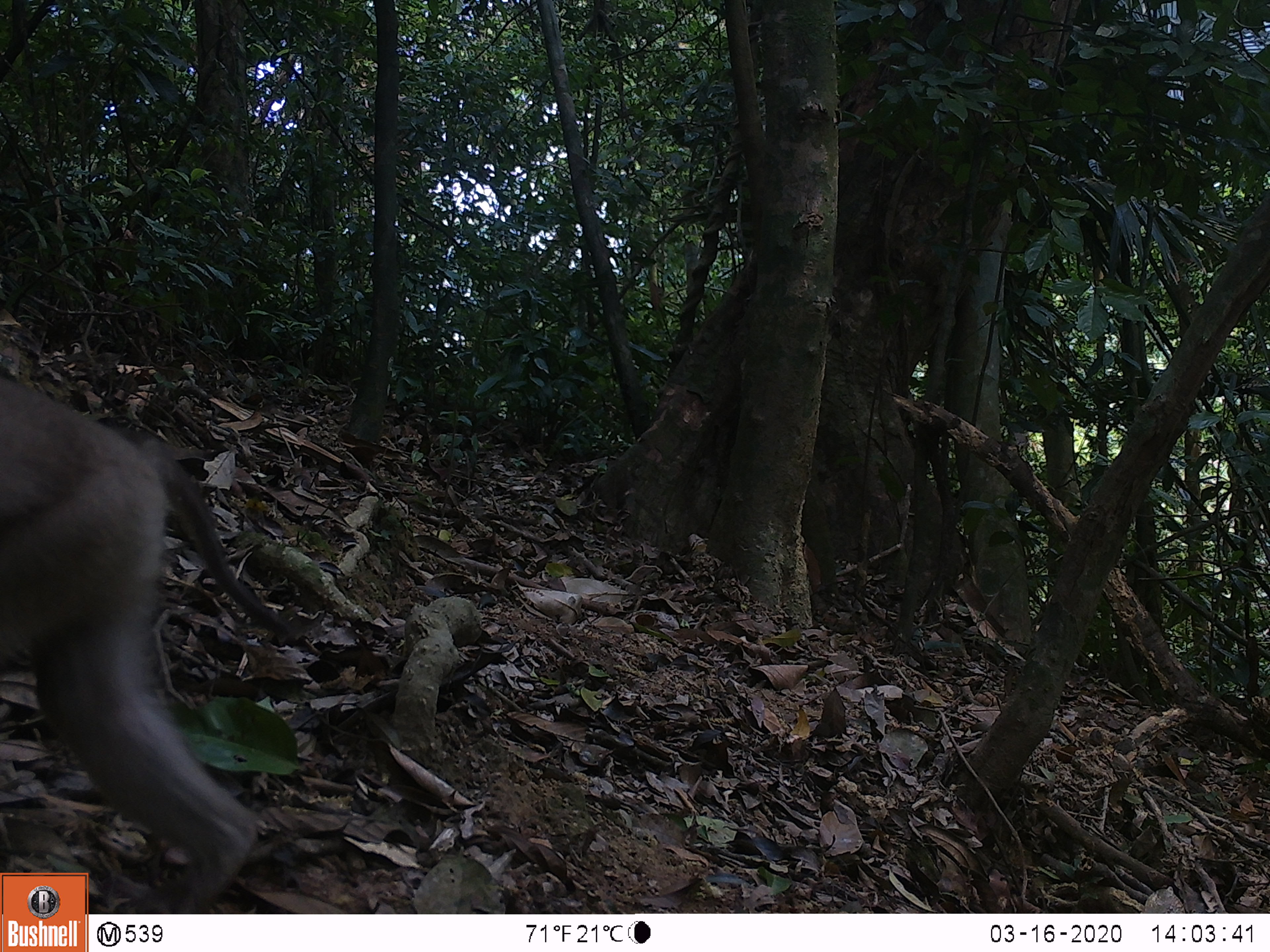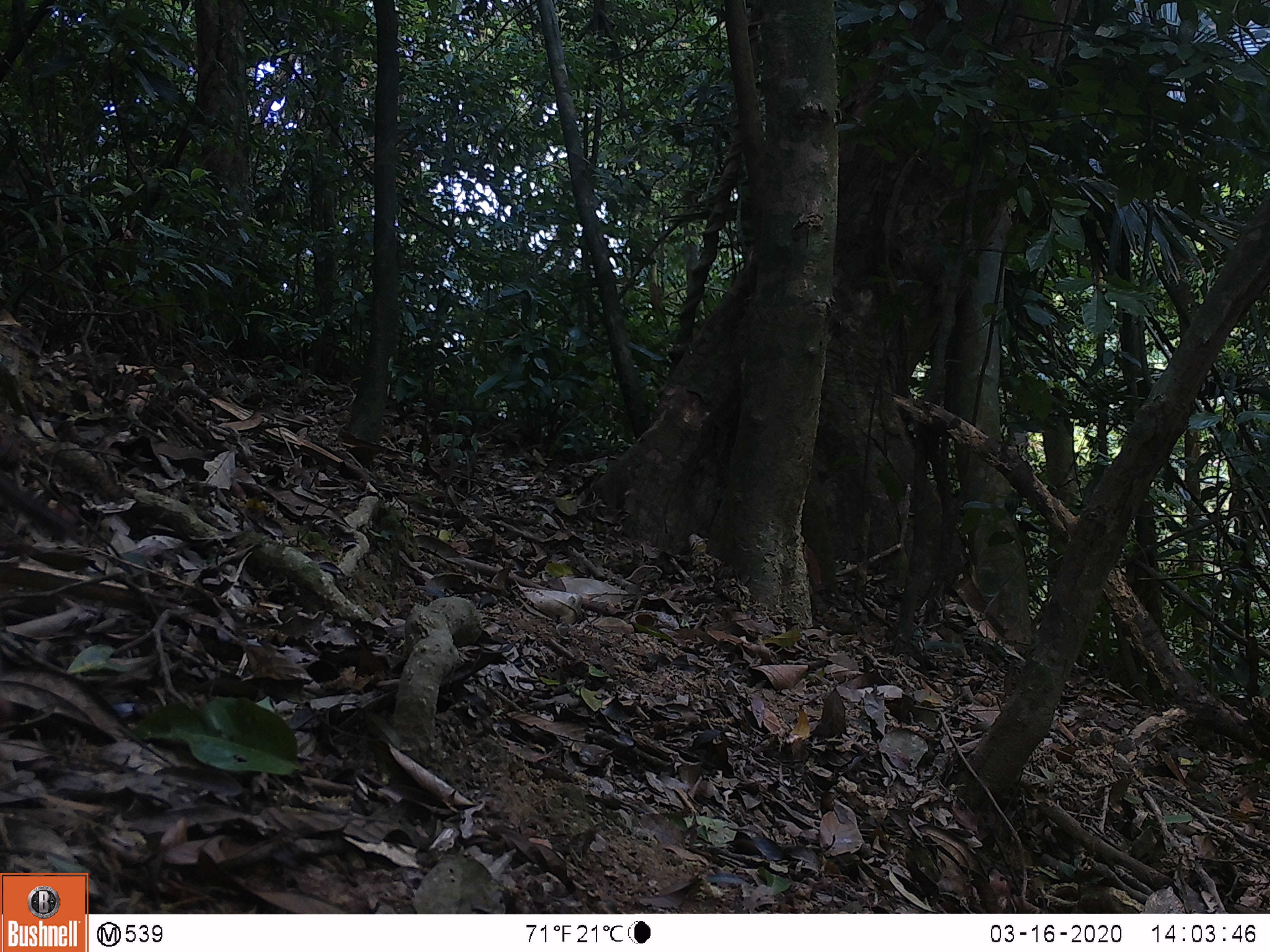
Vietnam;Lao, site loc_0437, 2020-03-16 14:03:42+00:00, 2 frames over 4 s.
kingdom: Animalia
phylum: Chordata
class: Mammalia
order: Primates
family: Cercopithecidae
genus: Macaca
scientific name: Macaca nemestrina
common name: pig-tailed macaque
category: pig tailed macaque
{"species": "pig tailed macaque (pig-tailed macaque) (Macaca nemestrina)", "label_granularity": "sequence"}